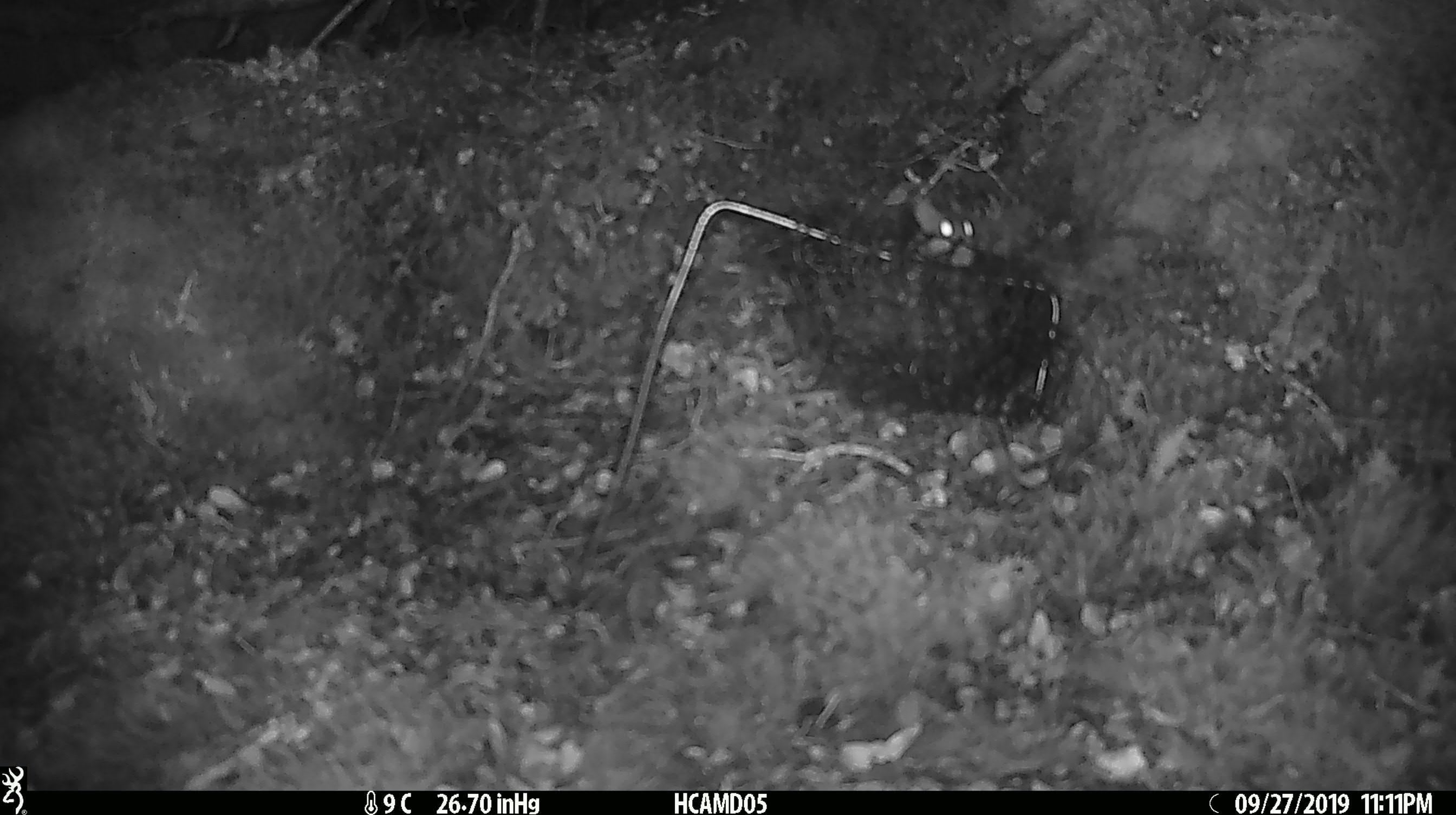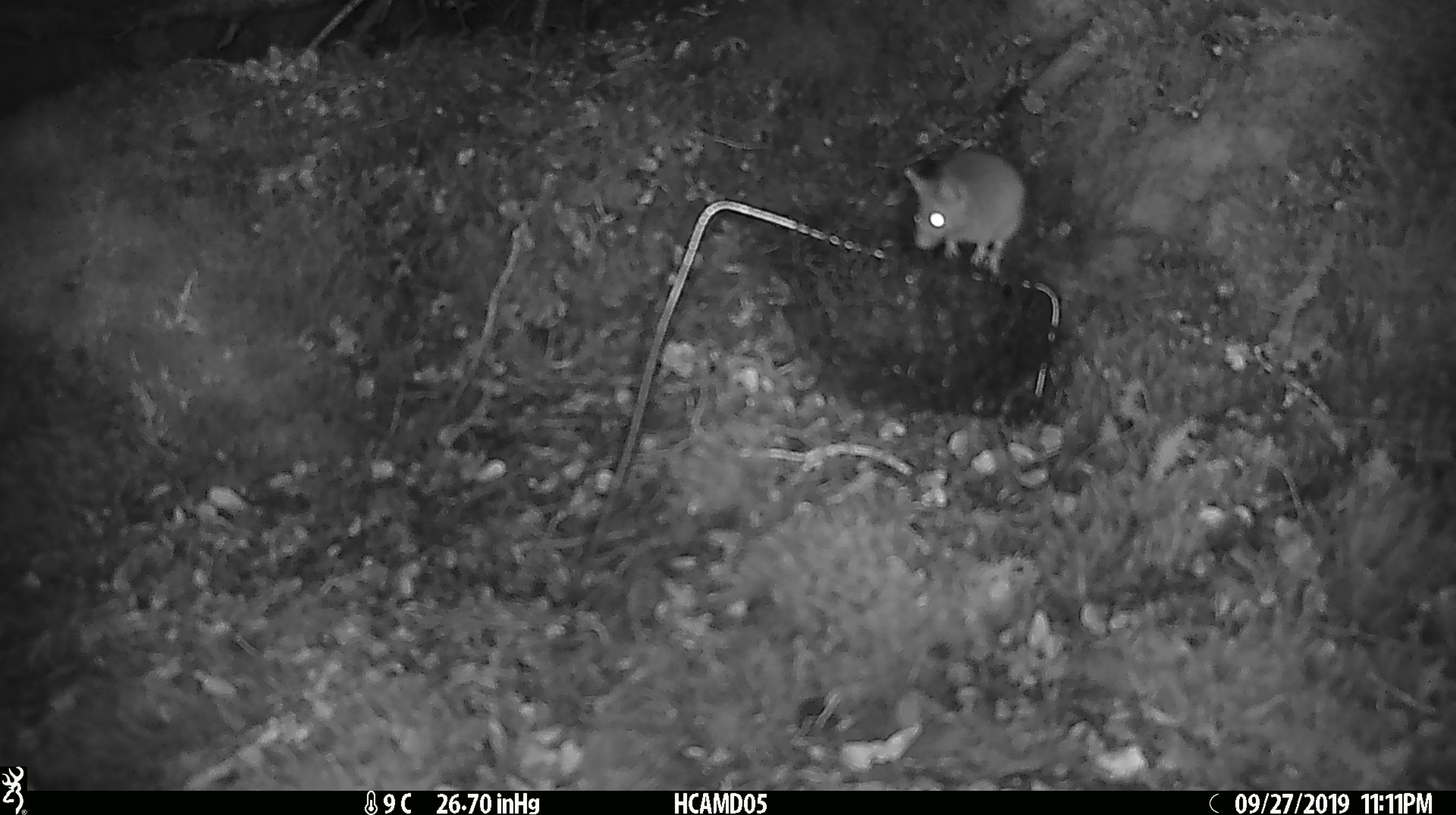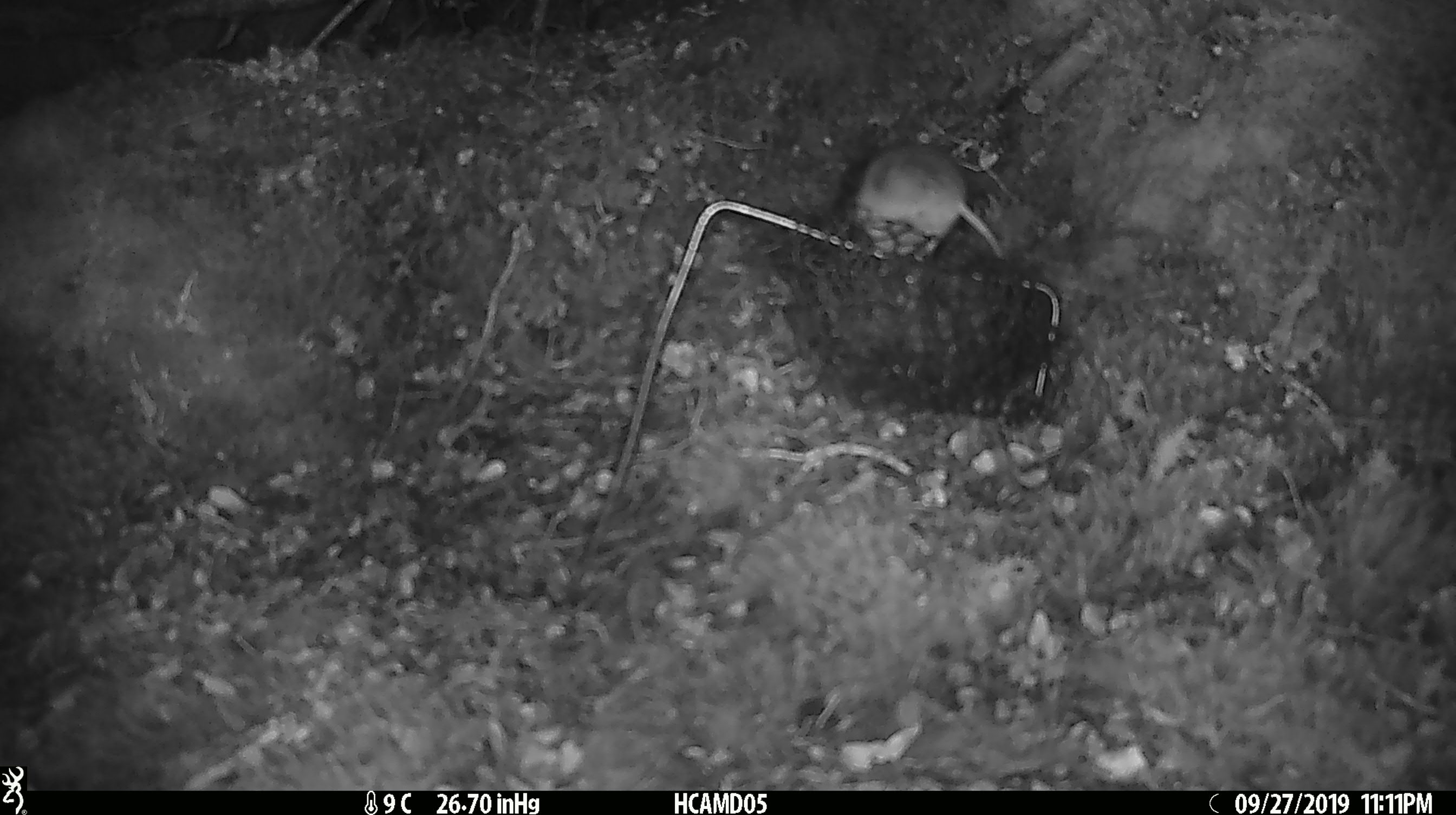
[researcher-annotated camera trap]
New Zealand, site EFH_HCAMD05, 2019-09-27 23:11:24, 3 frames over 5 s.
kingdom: Animalia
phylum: Chordata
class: Mammalia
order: Rodentia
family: Muridae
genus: Mus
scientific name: Mus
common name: mouse